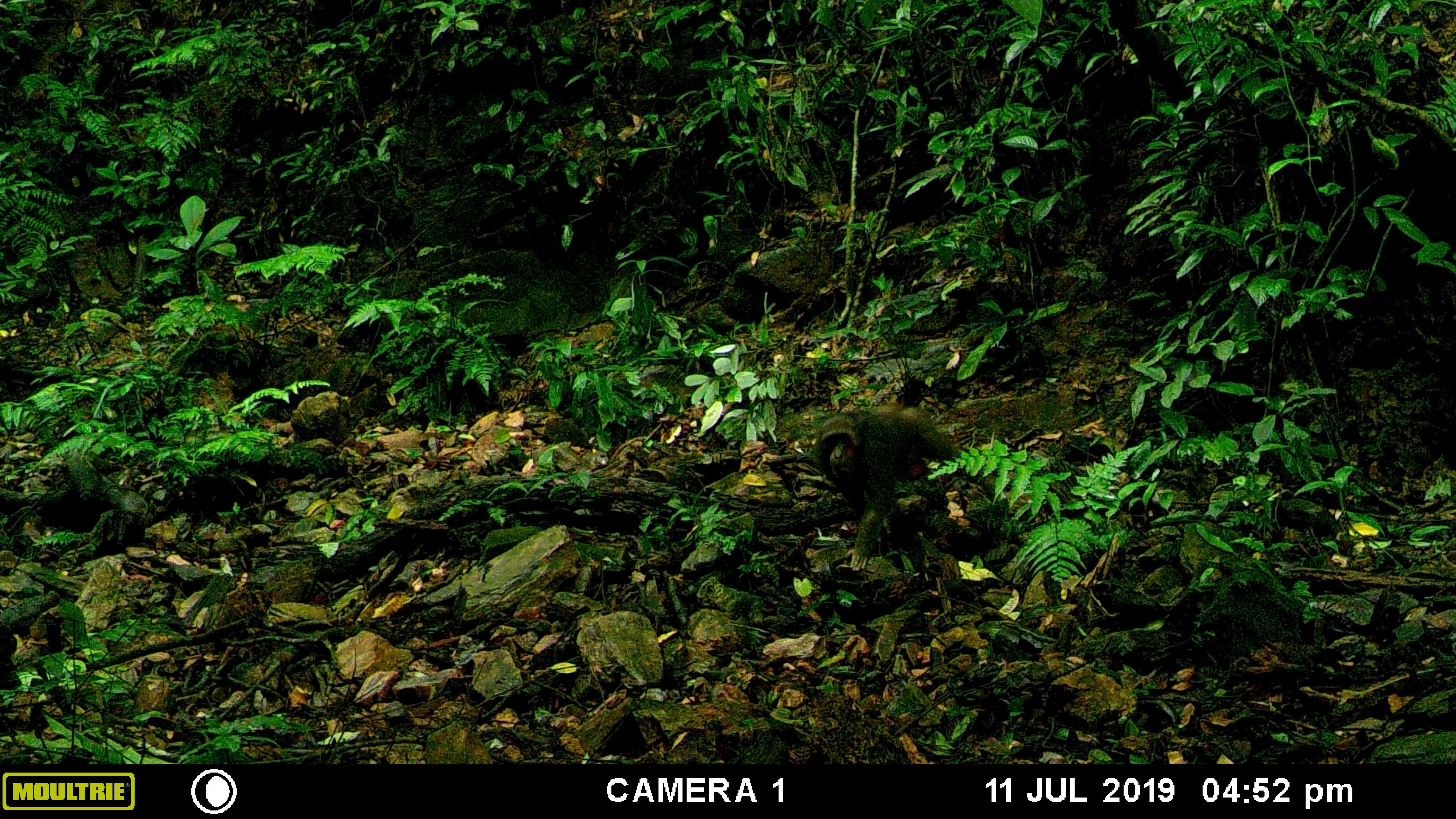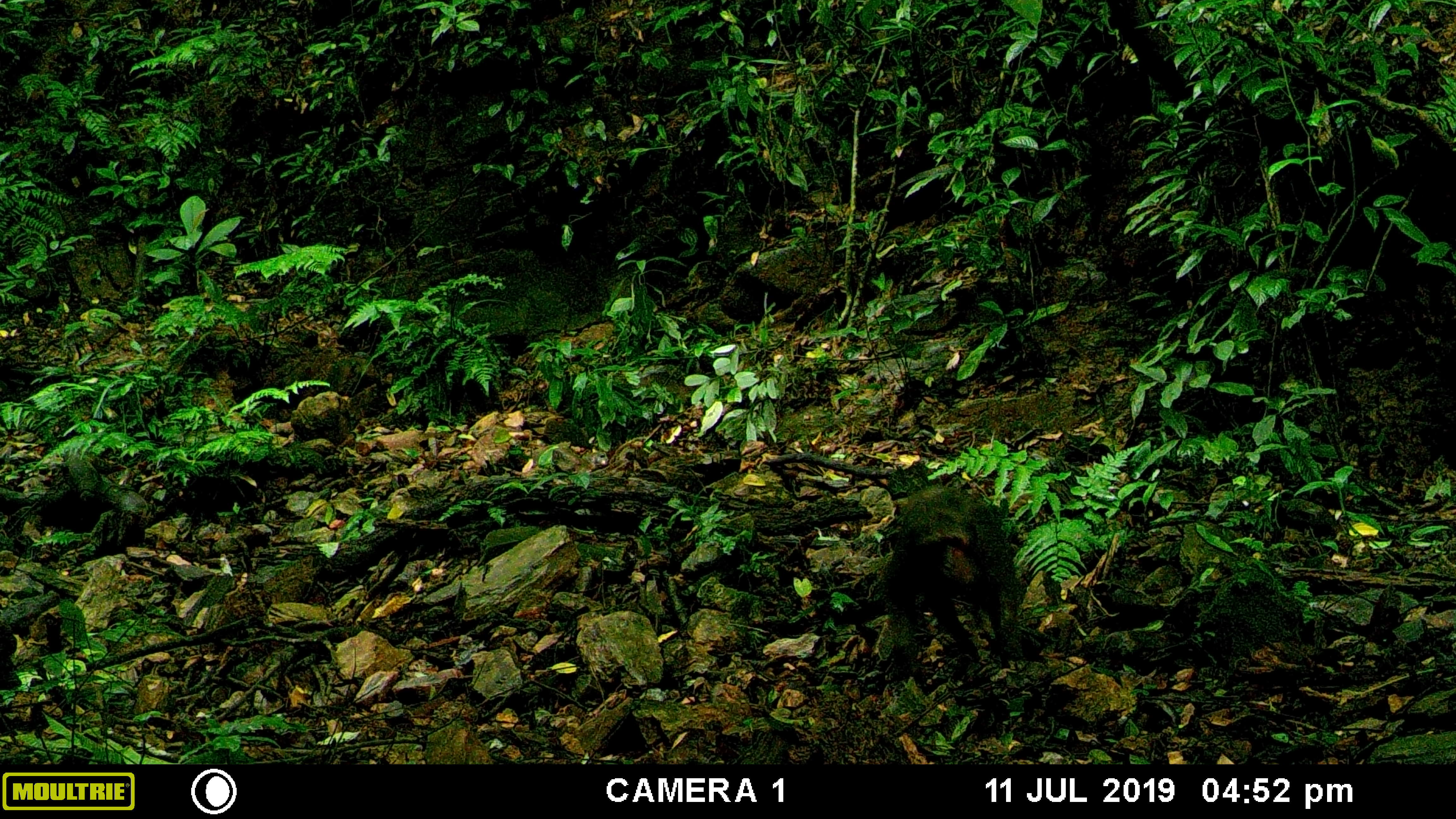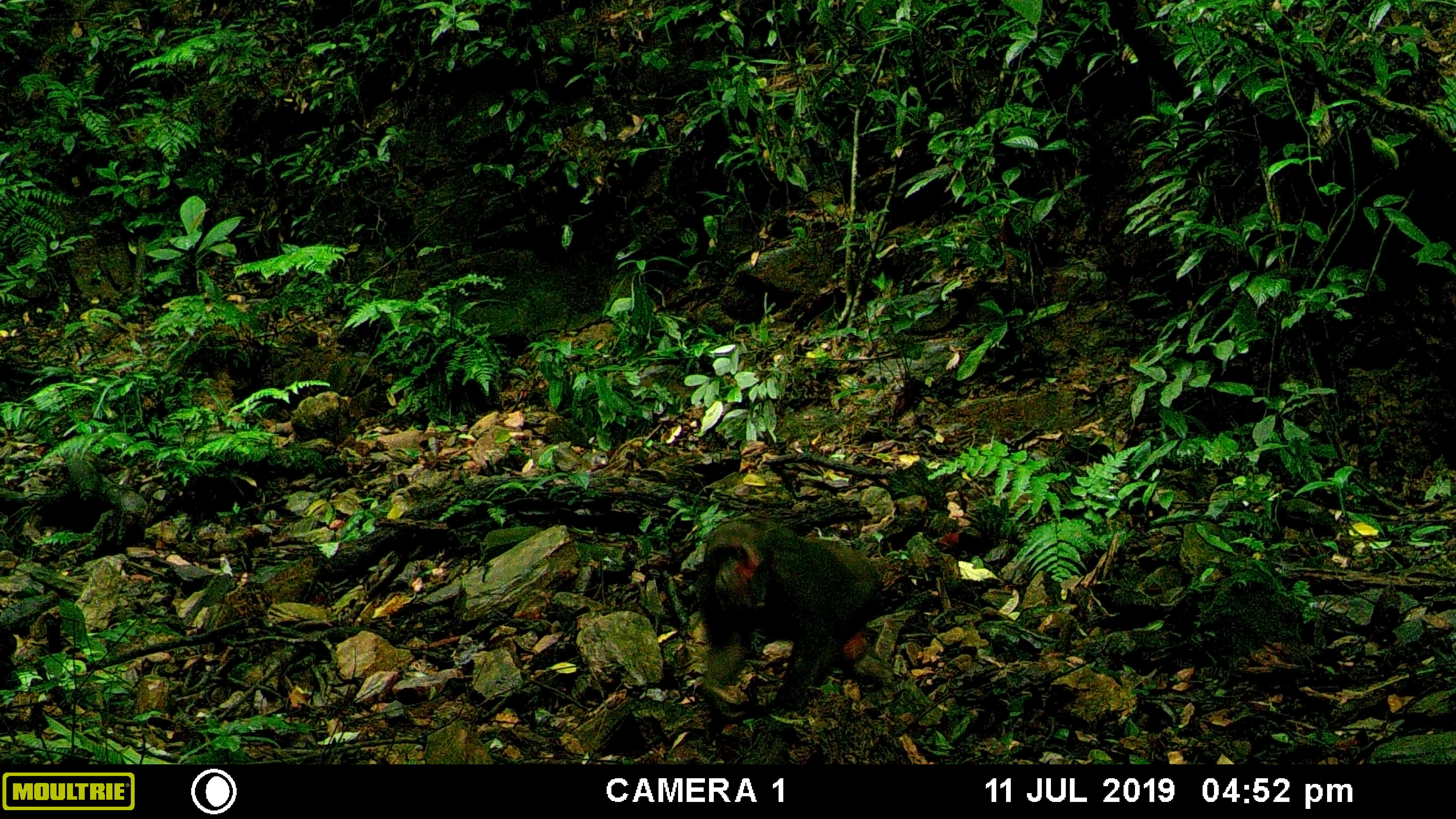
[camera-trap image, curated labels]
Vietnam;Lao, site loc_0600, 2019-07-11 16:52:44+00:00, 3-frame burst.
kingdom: Animalia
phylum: Chordata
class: Mammalia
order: Primates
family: Cercopithecidae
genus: Macaca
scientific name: Macaca arctoides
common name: stump-tailed macaque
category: stump tailed macaque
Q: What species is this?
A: Stump tailed macaque (stump-tailed macaque) (Macaca arctoides).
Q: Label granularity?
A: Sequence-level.